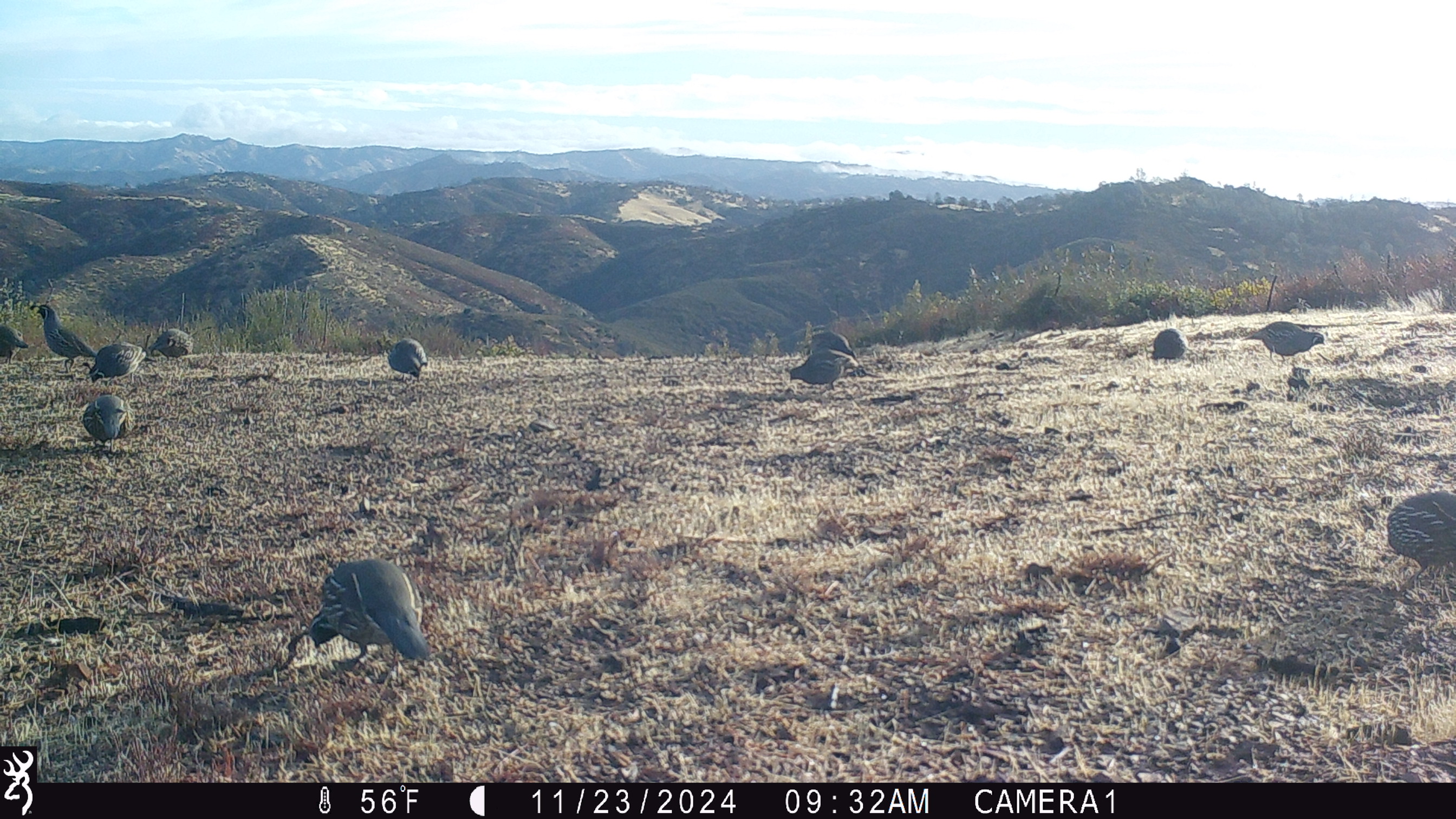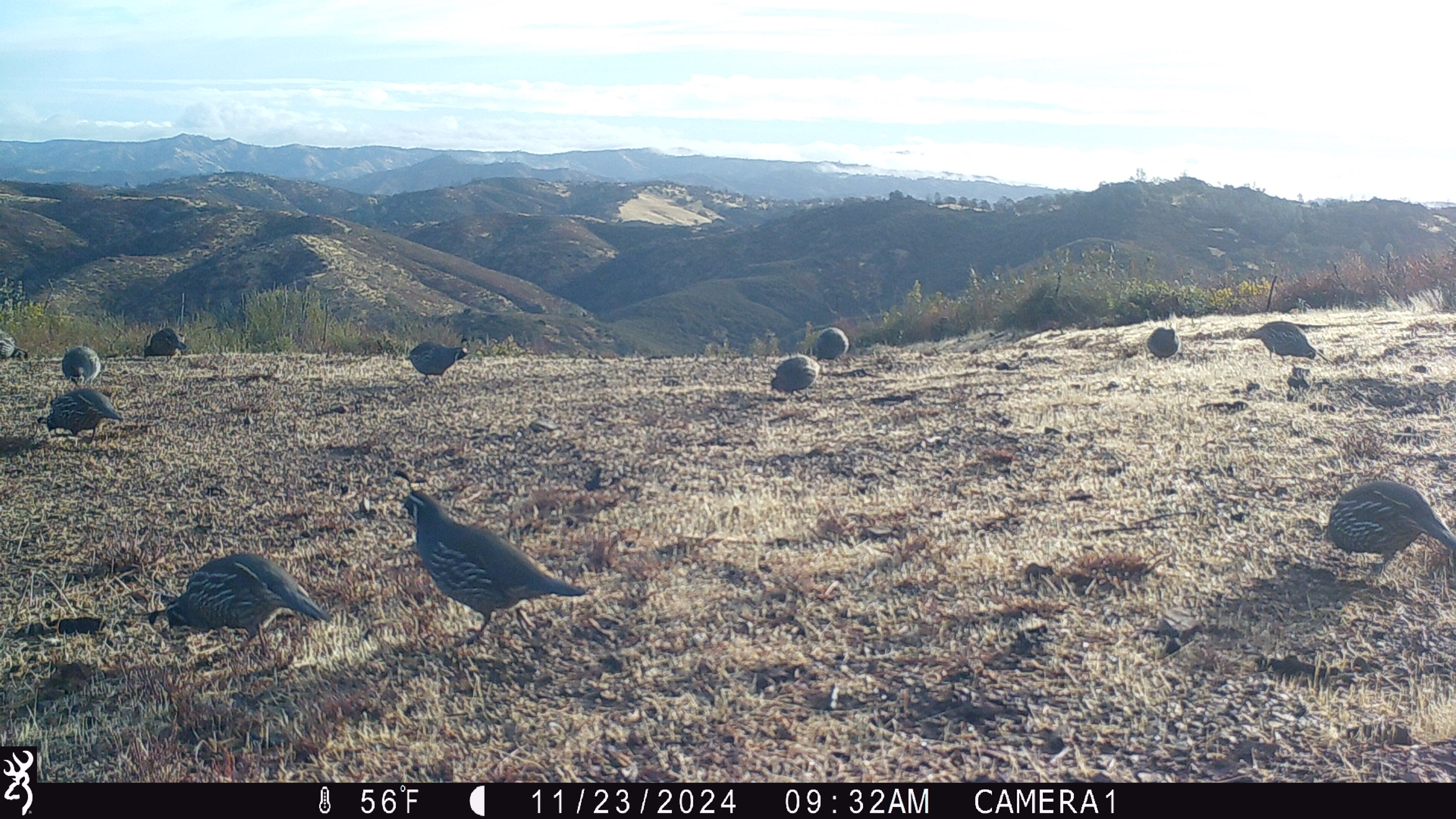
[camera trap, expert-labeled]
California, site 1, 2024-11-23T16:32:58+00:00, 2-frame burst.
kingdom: Animalia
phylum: Chordata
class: Aves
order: Galliformes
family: Odontophoridae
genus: Callipepla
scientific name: Callipepla californica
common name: california quail